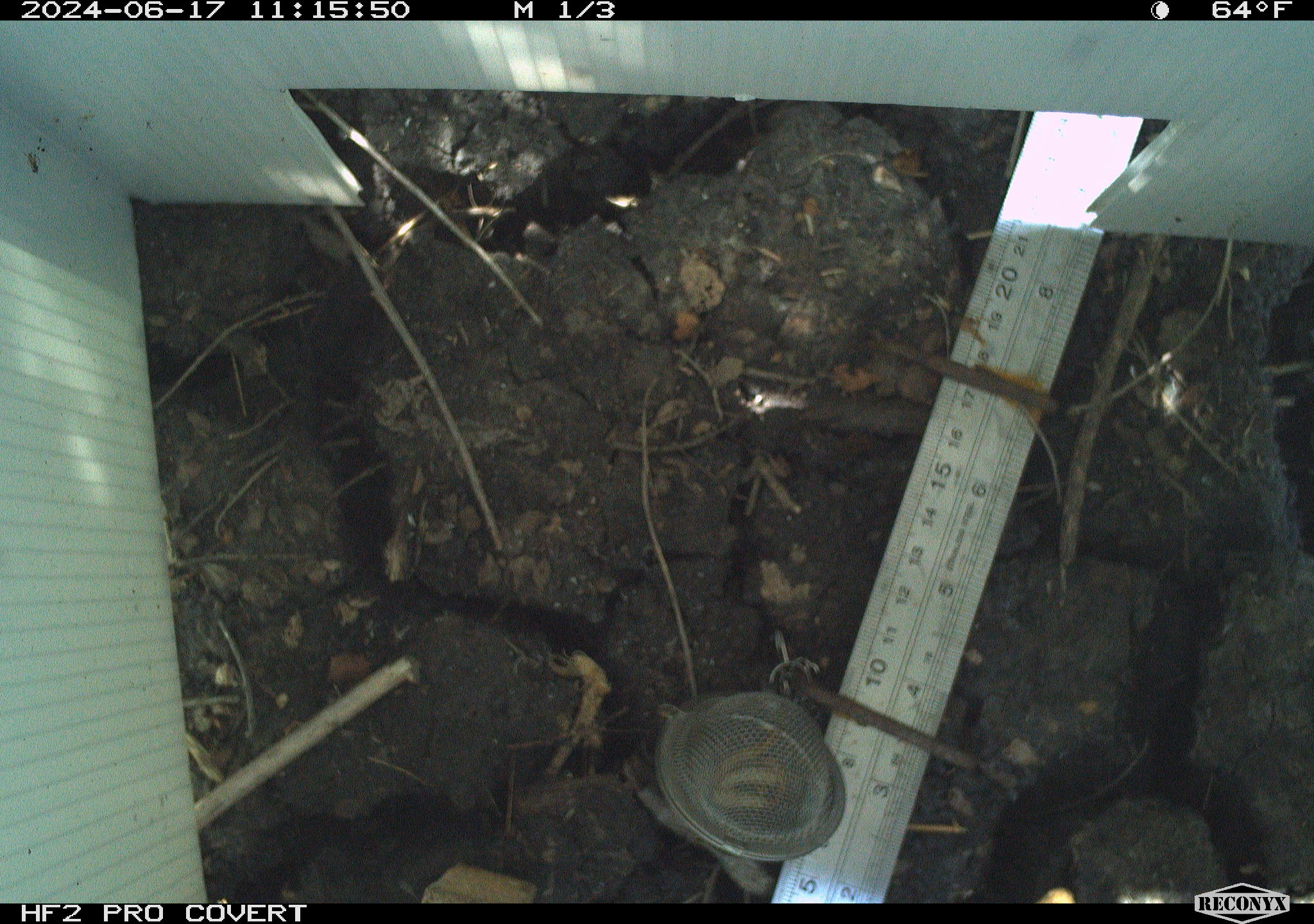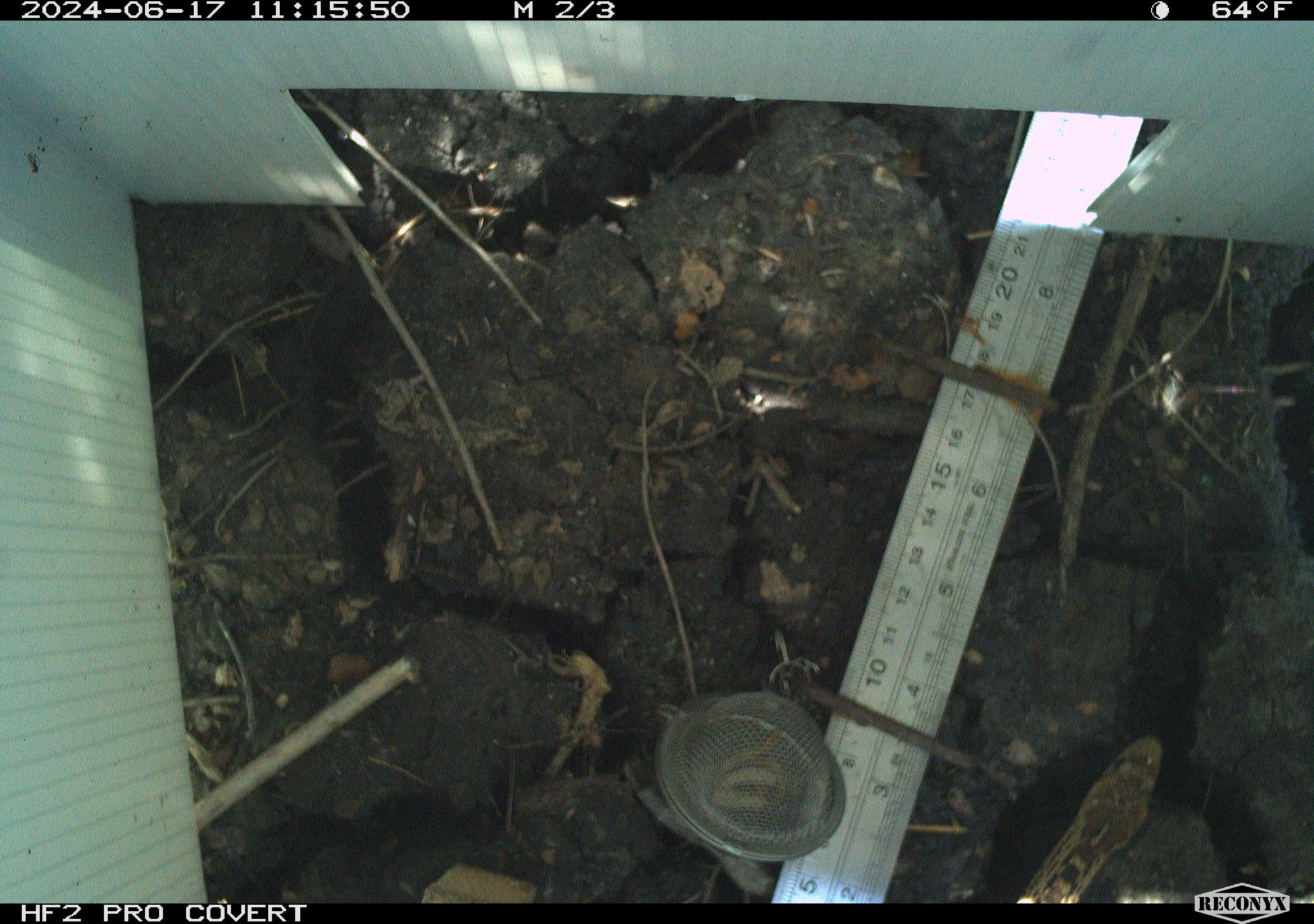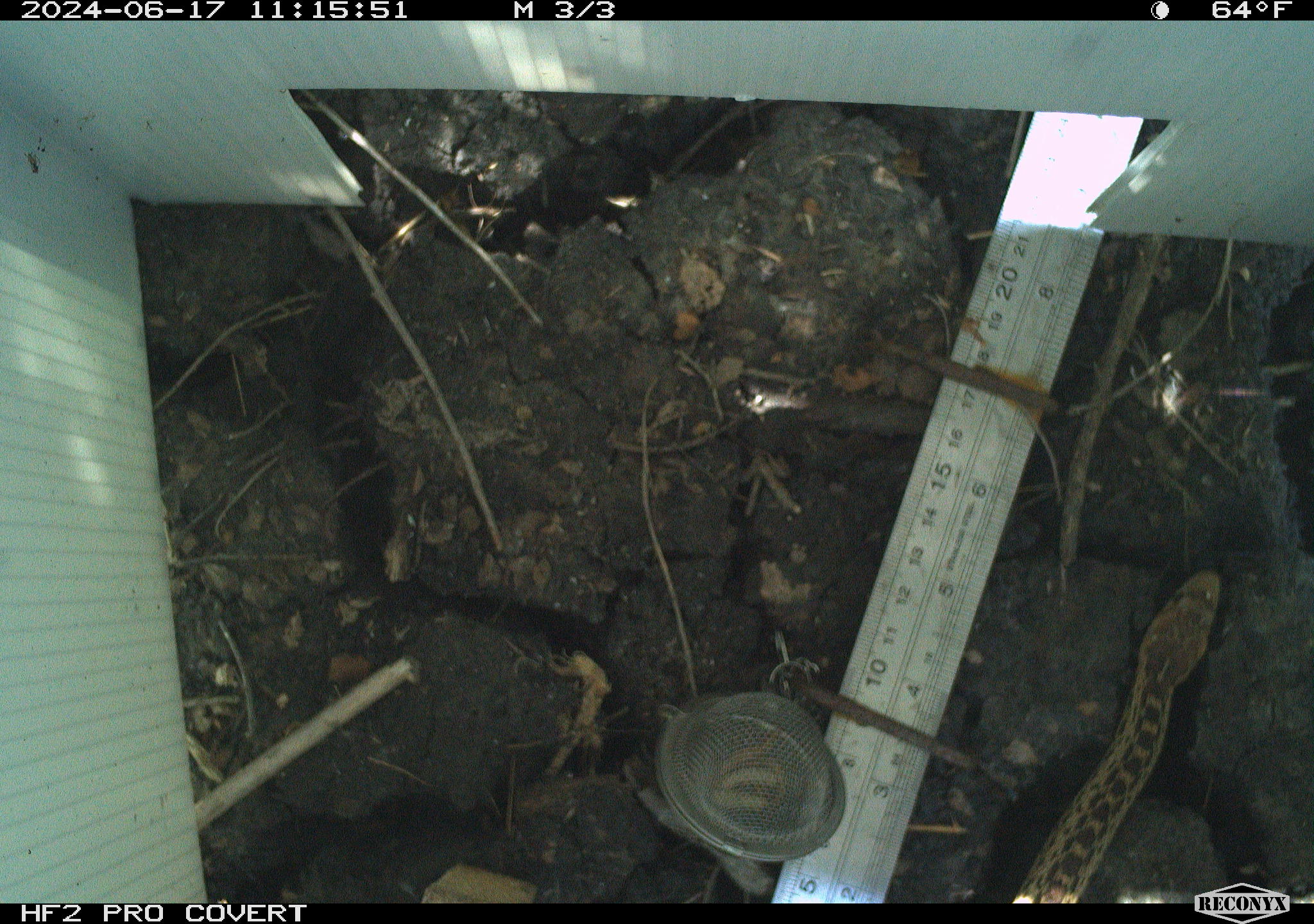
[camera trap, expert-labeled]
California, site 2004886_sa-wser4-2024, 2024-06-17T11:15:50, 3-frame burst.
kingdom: Animalia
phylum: Chordata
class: Reptilia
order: Squamata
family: Colubridae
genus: Pituophis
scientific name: Pituophis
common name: bullsnakes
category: pituophis species